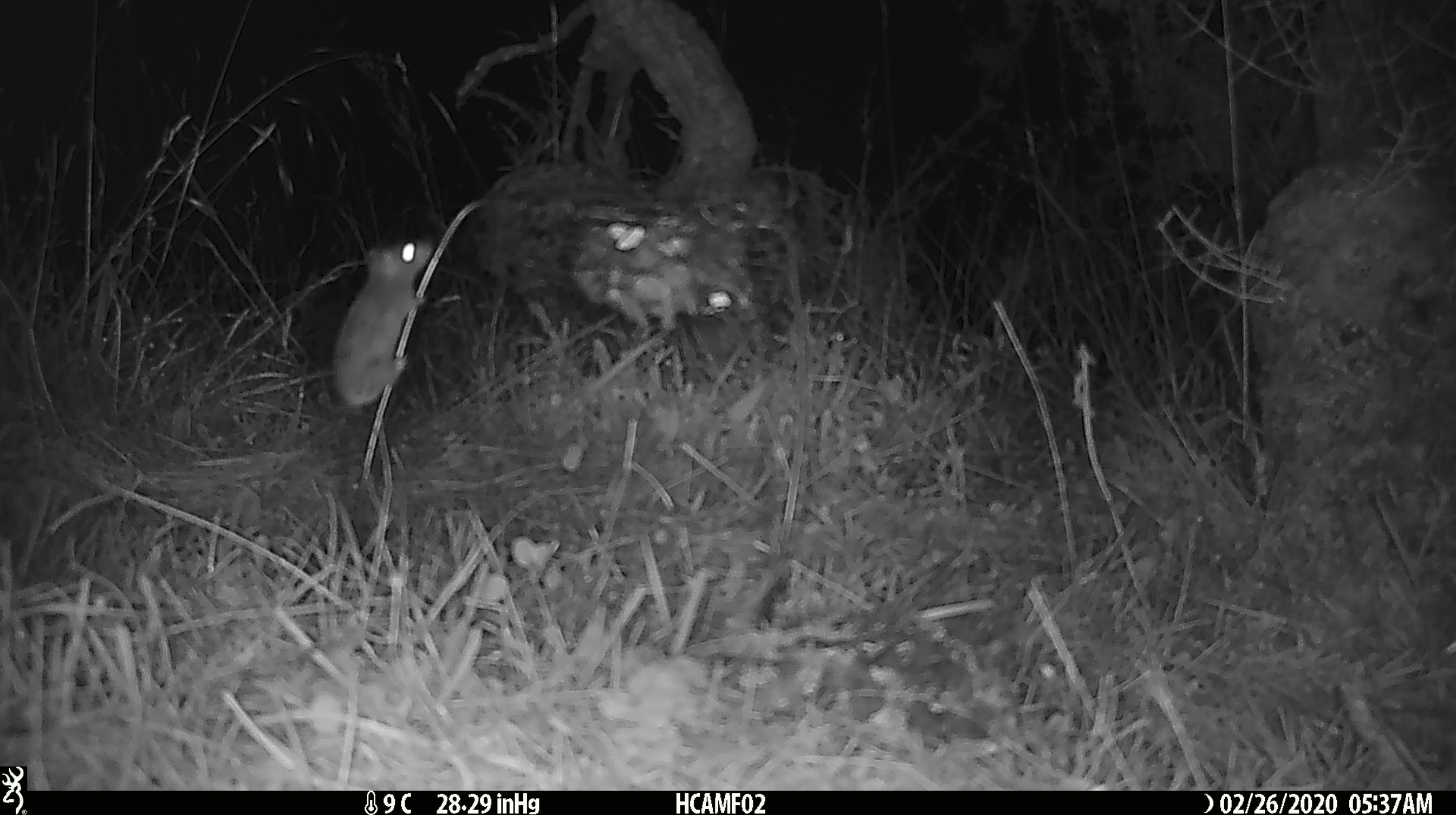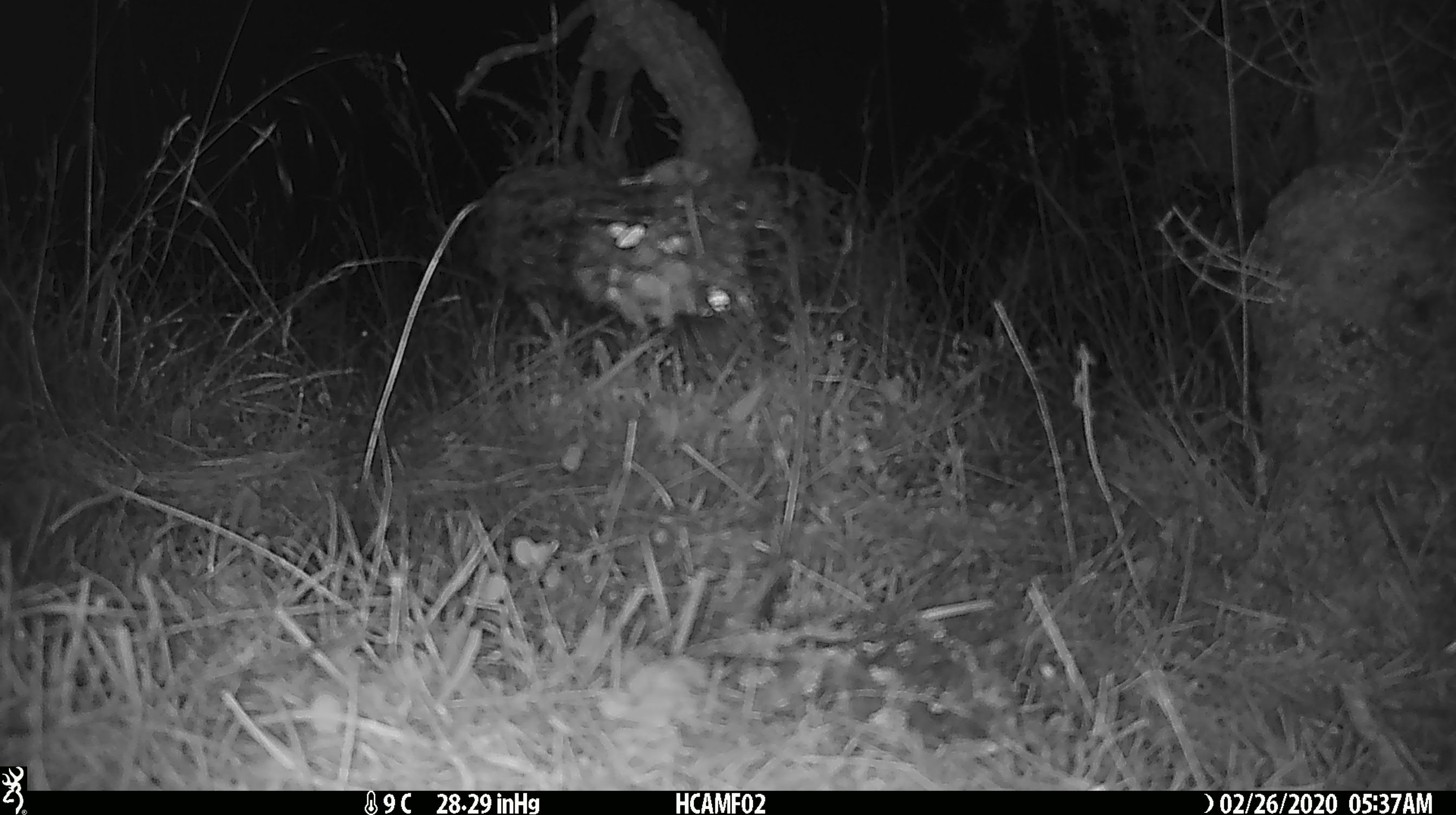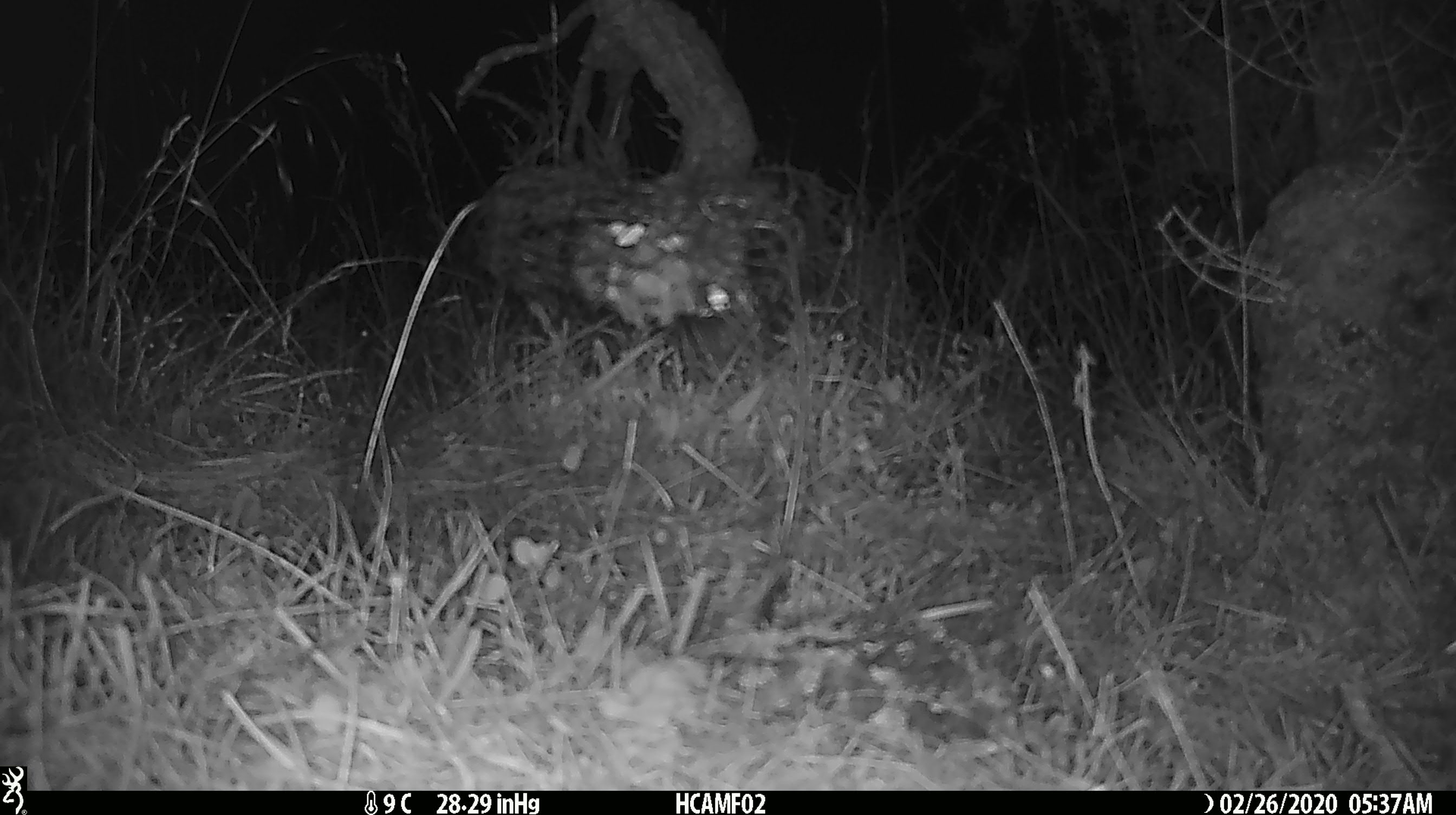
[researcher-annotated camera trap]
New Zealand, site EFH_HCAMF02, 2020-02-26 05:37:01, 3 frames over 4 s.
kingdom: Animalia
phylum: Chordata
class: Mammalia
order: Rodentia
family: Muridae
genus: Mus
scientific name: Mus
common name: mouse